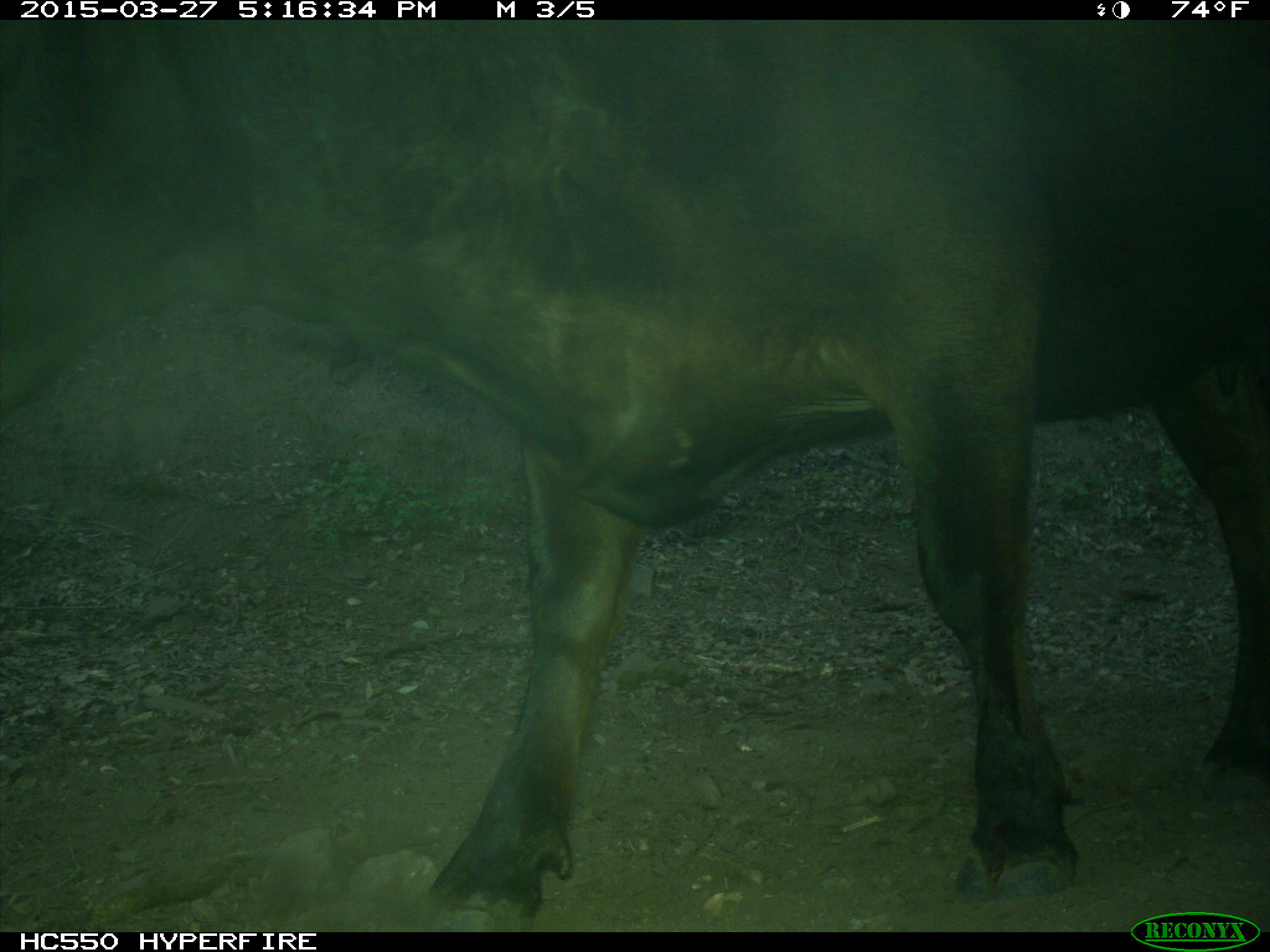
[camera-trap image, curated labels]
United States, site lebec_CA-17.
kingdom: Animalia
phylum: Chordata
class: Mammalia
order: Artiodactyla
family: Bovidae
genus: Bos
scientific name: Bos taurus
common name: domestic cow